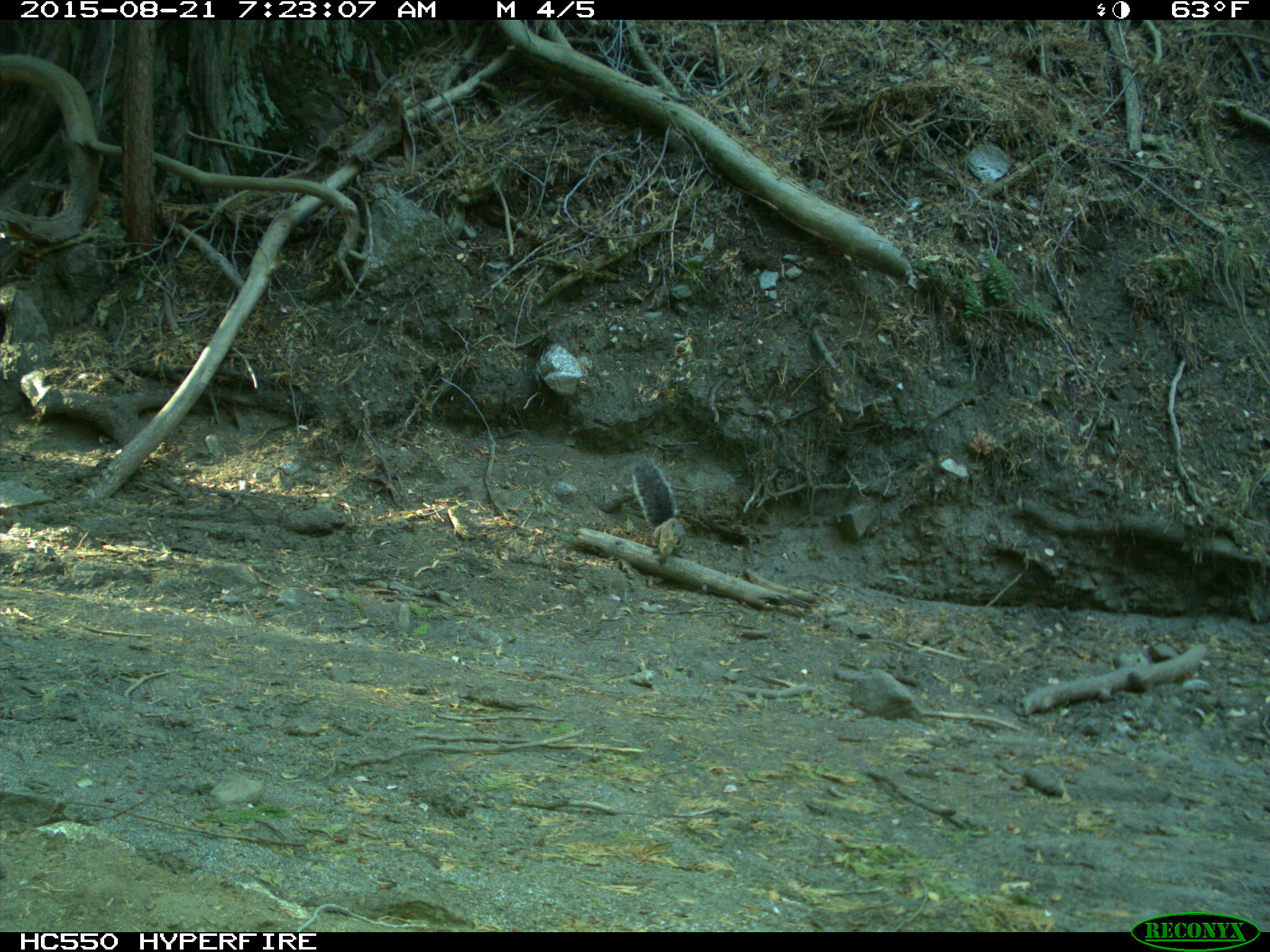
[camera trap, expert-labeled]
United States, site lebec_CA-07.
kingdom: Animalia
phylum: Chordata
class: Mammalia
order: Rodentia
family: Sciuridae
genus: Sciurus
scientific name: Sciurus carolinensis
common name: eastern gray squirrel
Sciurus carolinensis (eastern gray squirrel).